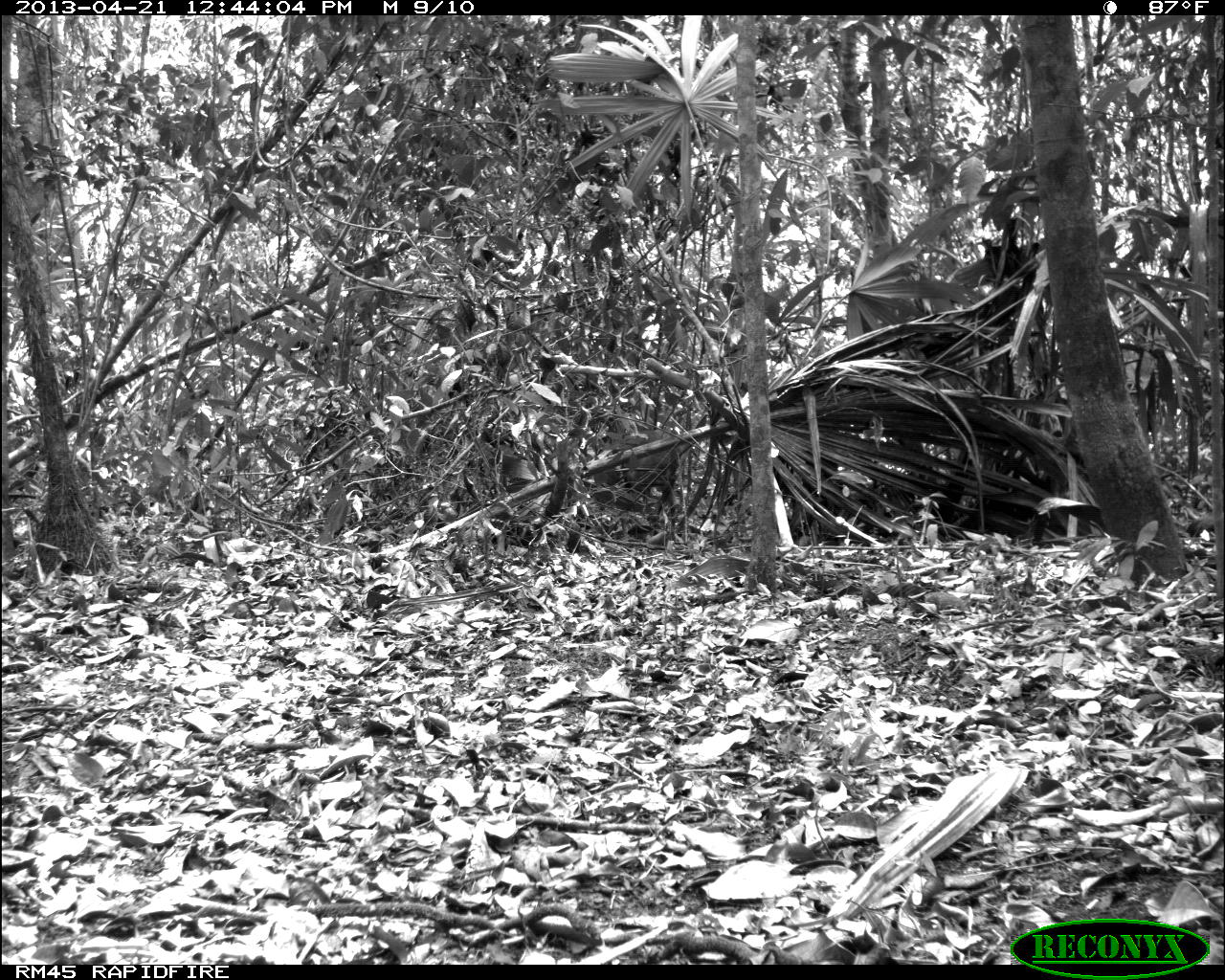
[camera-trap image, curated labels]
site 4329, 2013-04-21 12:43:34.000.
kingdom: Animalia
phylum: Chordata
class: Mammalia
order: Artiodactyla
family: Cervidae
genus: Mazama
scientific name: Mazama temama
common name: central american red brocket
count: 1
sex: female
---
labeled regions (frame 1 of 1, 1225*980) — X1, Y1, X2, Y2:
mazama temama: 583, 424, 679, 512